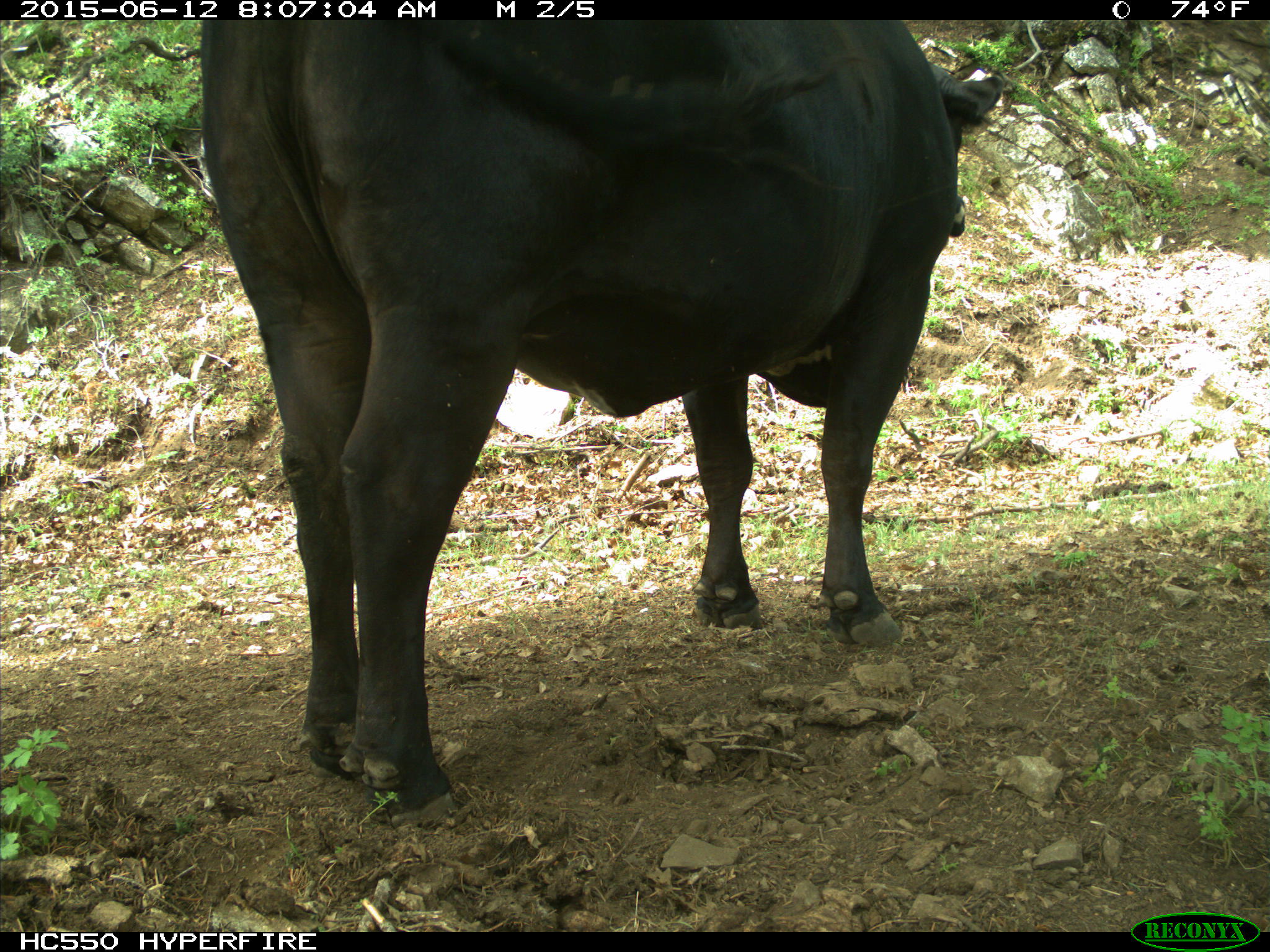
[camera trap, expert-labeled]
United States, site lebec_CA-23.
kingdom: Animalia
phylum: Chordata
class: Mammalia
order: Artiodactyla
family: Bovidae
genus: Bos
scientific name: Bos taurus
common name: domestic cow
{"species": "Bos taurus (domestic cow)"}